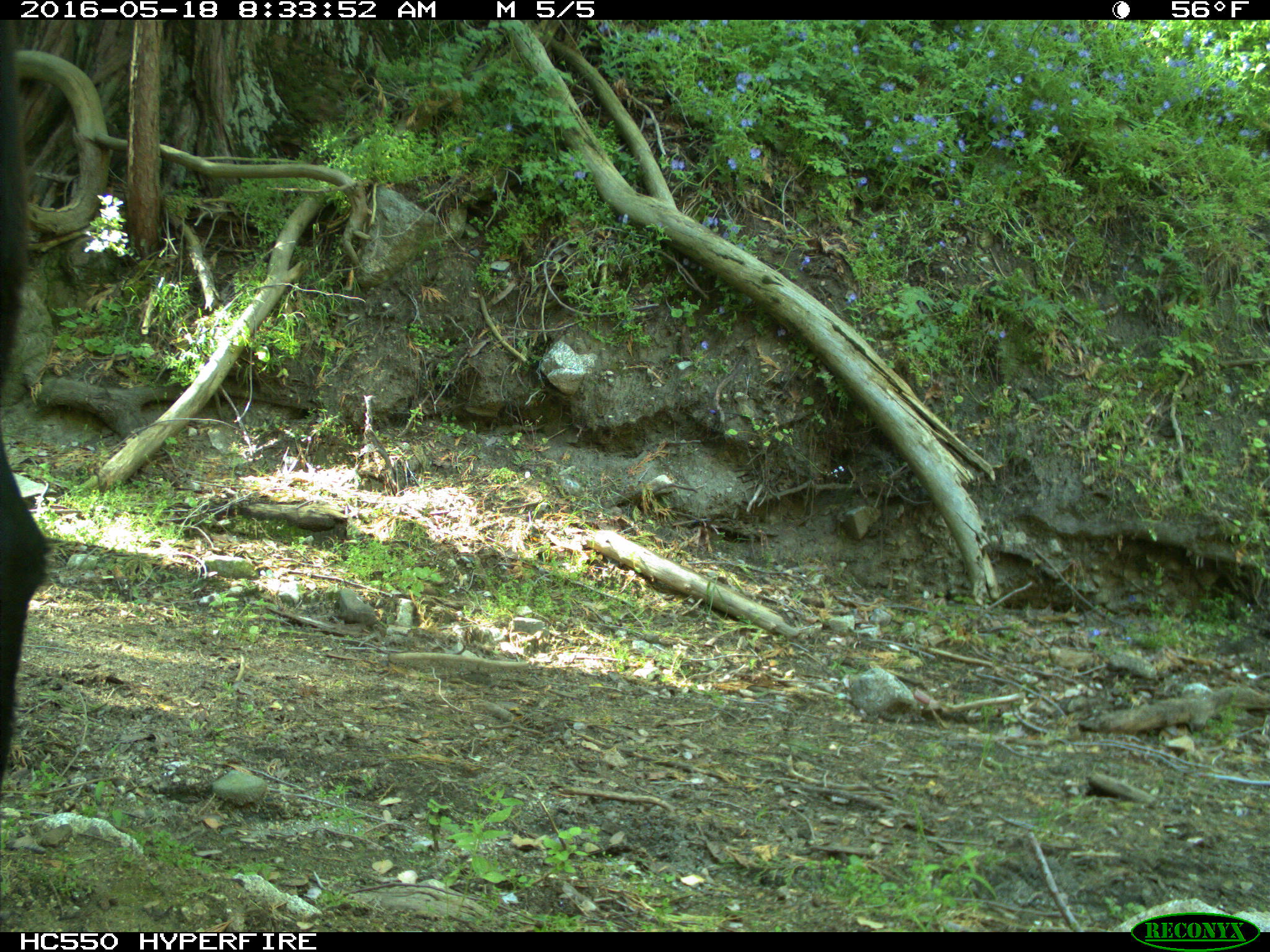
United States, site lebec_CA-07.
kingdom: Animalia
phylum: Chordata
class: Mammalia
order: Artiodactyla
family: Bovidae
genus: Bos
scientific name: Bos taurus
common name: domestic cow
Bos taurus (domestic cow).